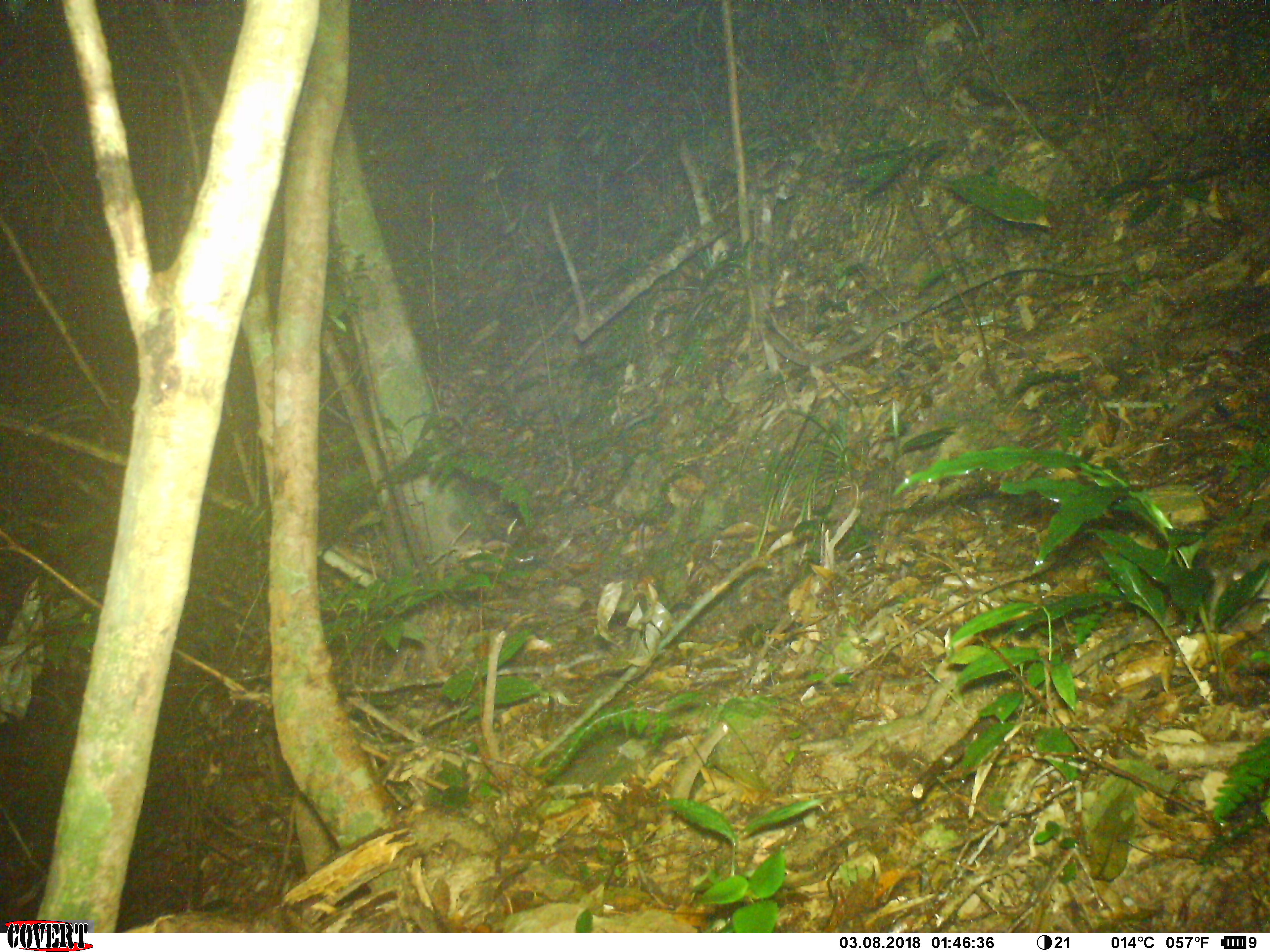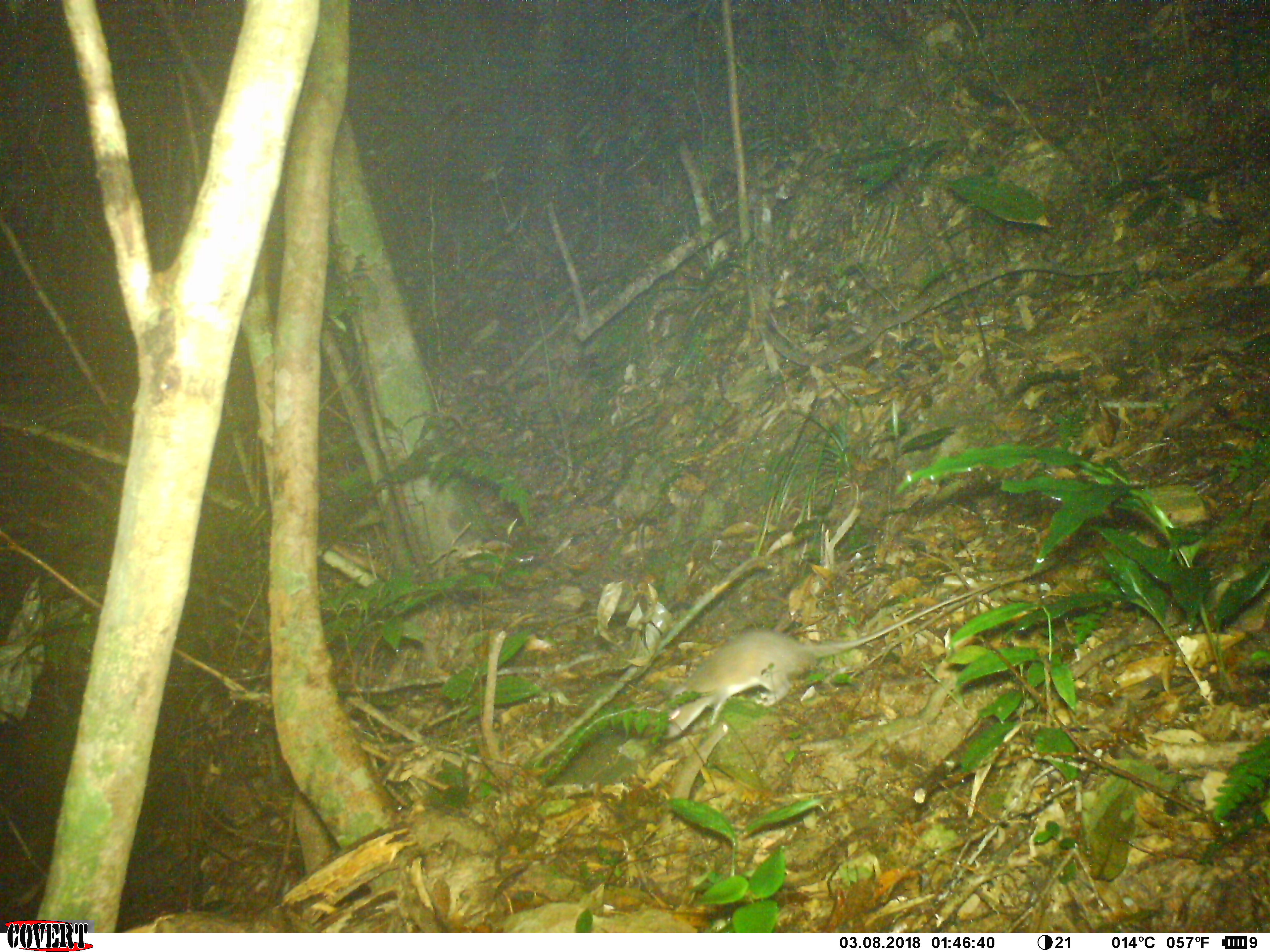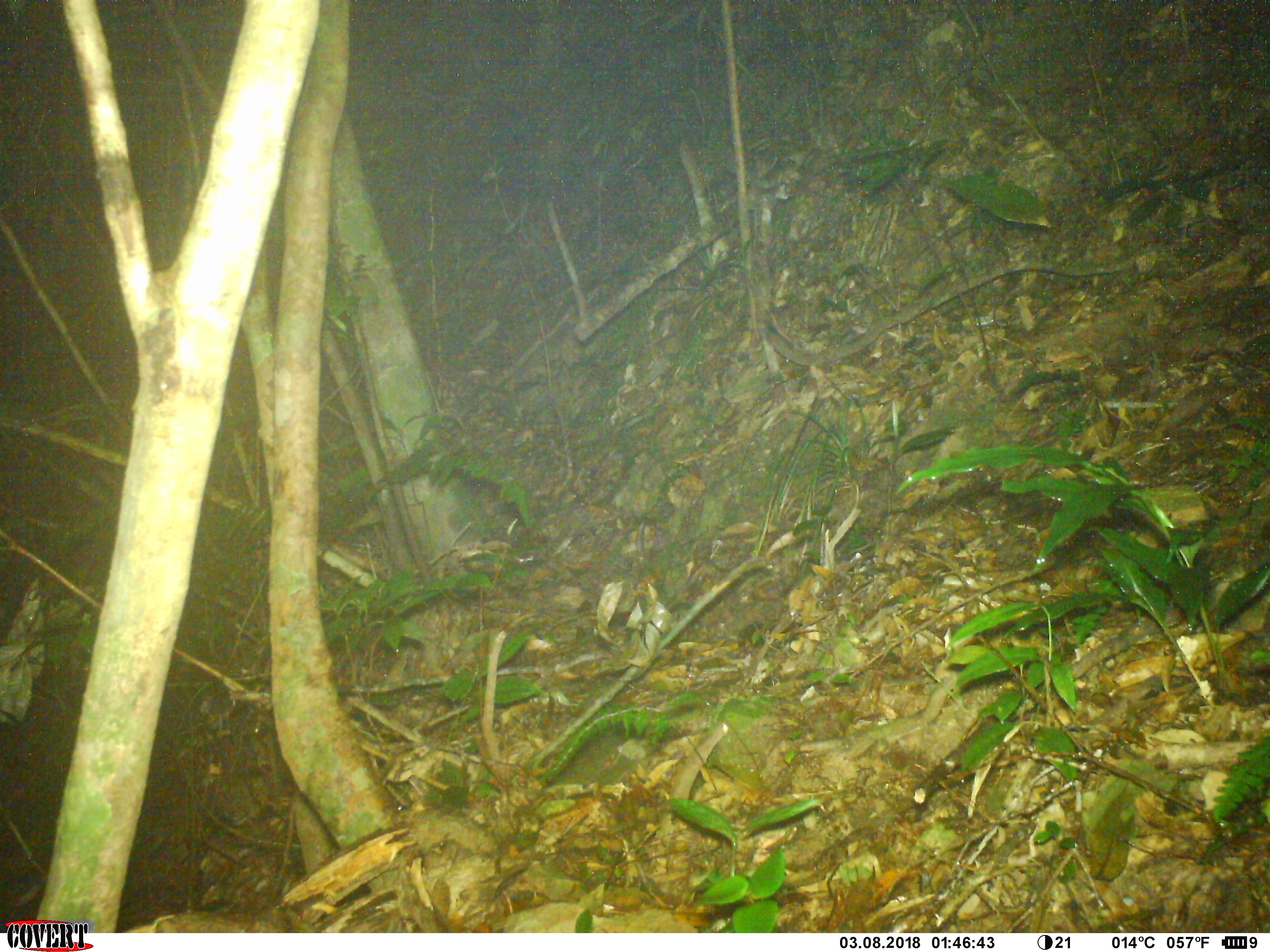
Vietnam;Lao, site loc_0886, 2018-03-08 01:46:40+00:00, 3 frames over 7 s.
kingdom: Animalia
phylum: Chordata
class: Mammalia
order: Rodentia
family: Muridae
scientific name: Muridae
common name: old-world mice and rats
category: unidentified murid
Unidentified murid (old-world mice and rats) (Muridae). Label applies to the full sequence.